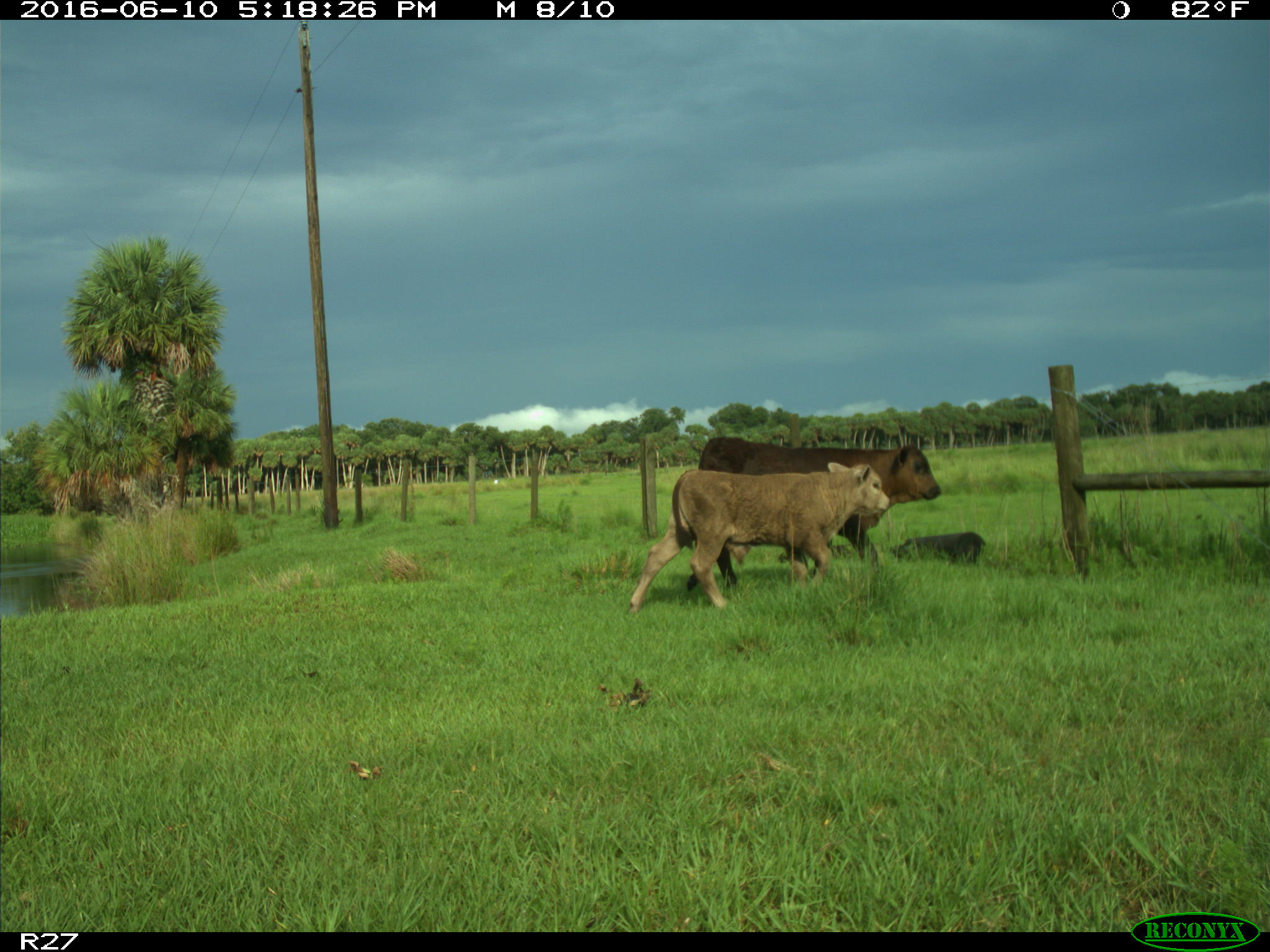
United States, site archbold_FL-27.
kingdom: Animalia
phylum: Chordata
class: Mammalia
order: Artiodactyla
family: Bovidae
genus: Bos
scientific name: Bos taurus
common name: domestic cow